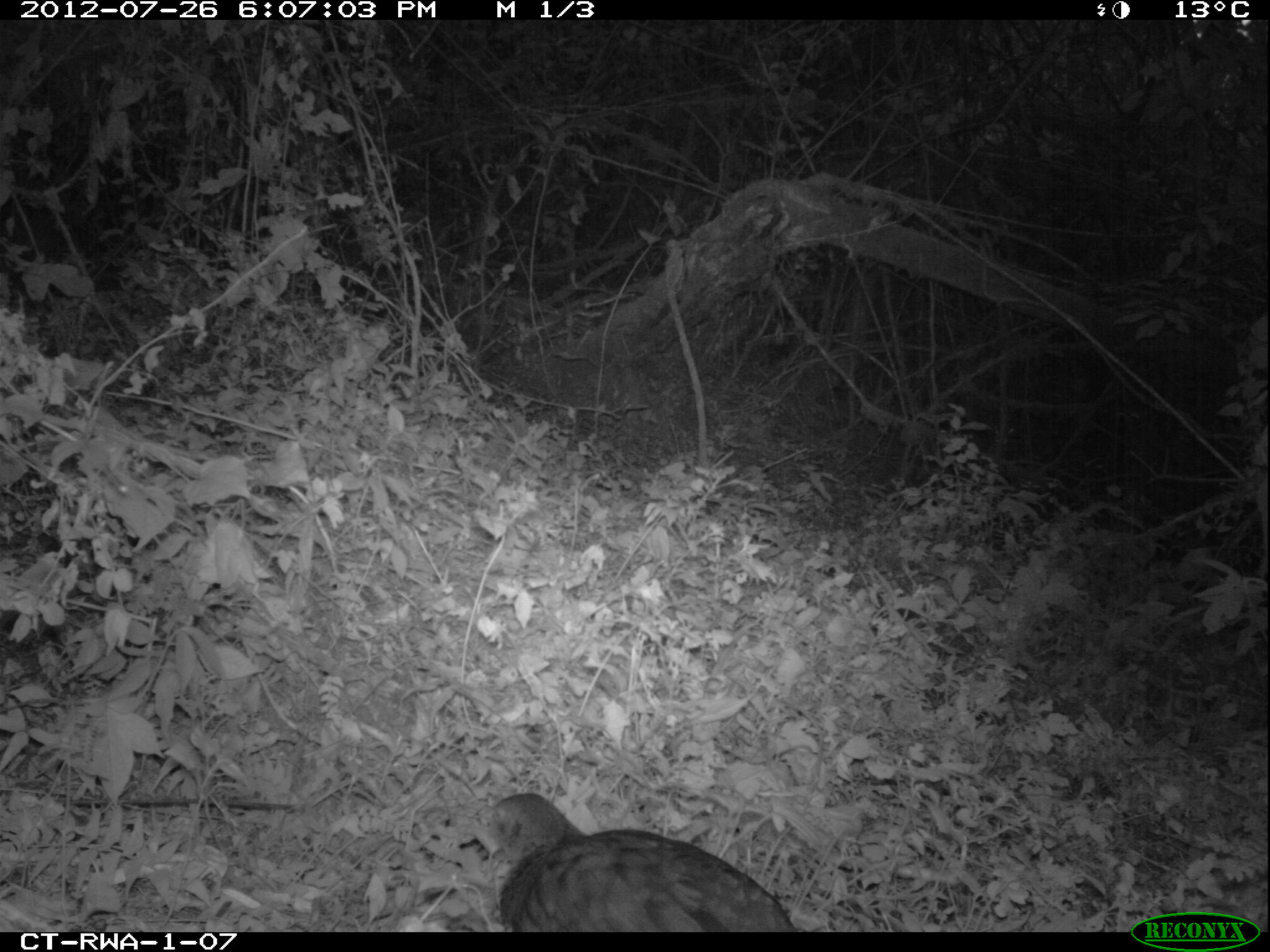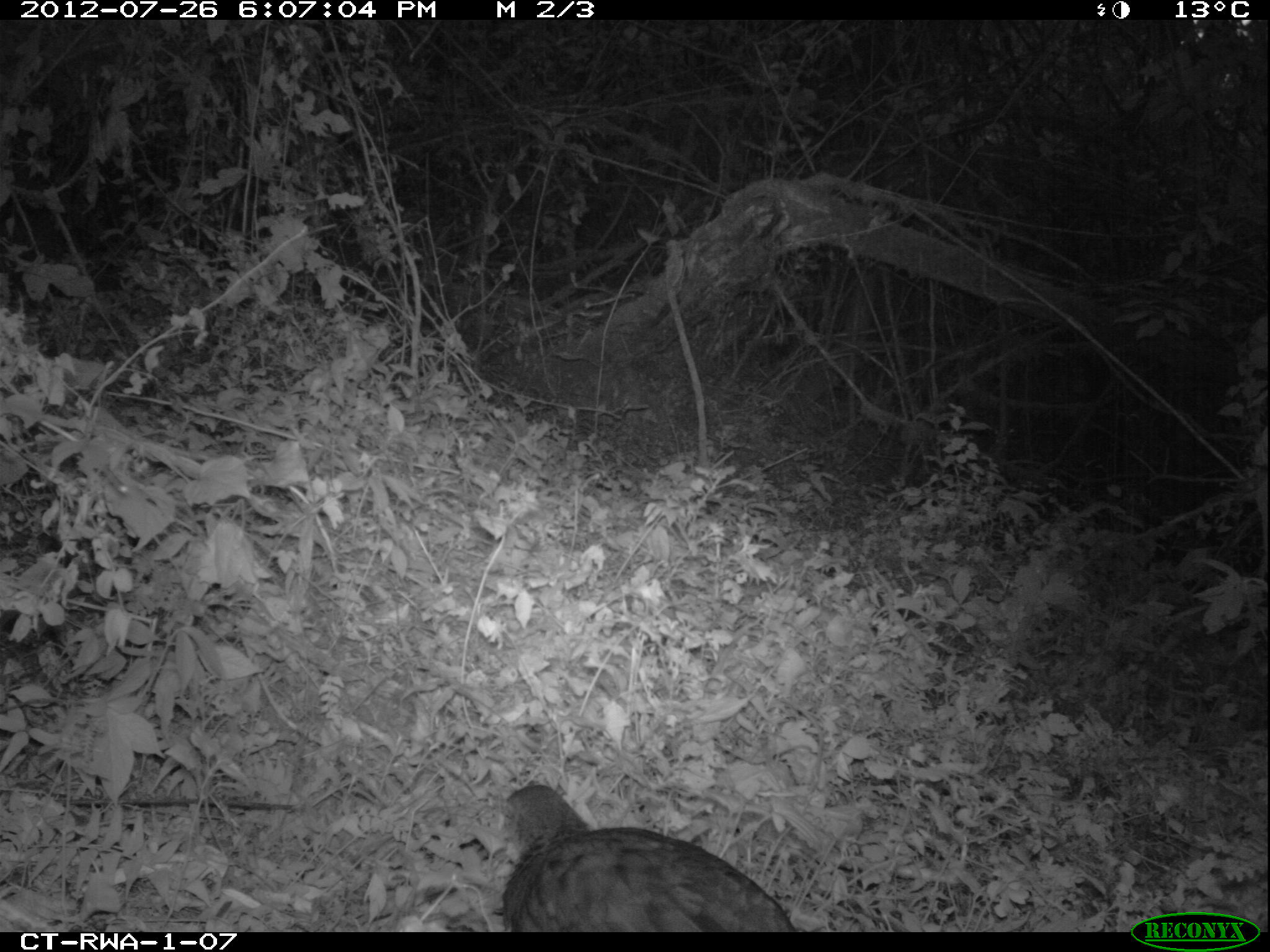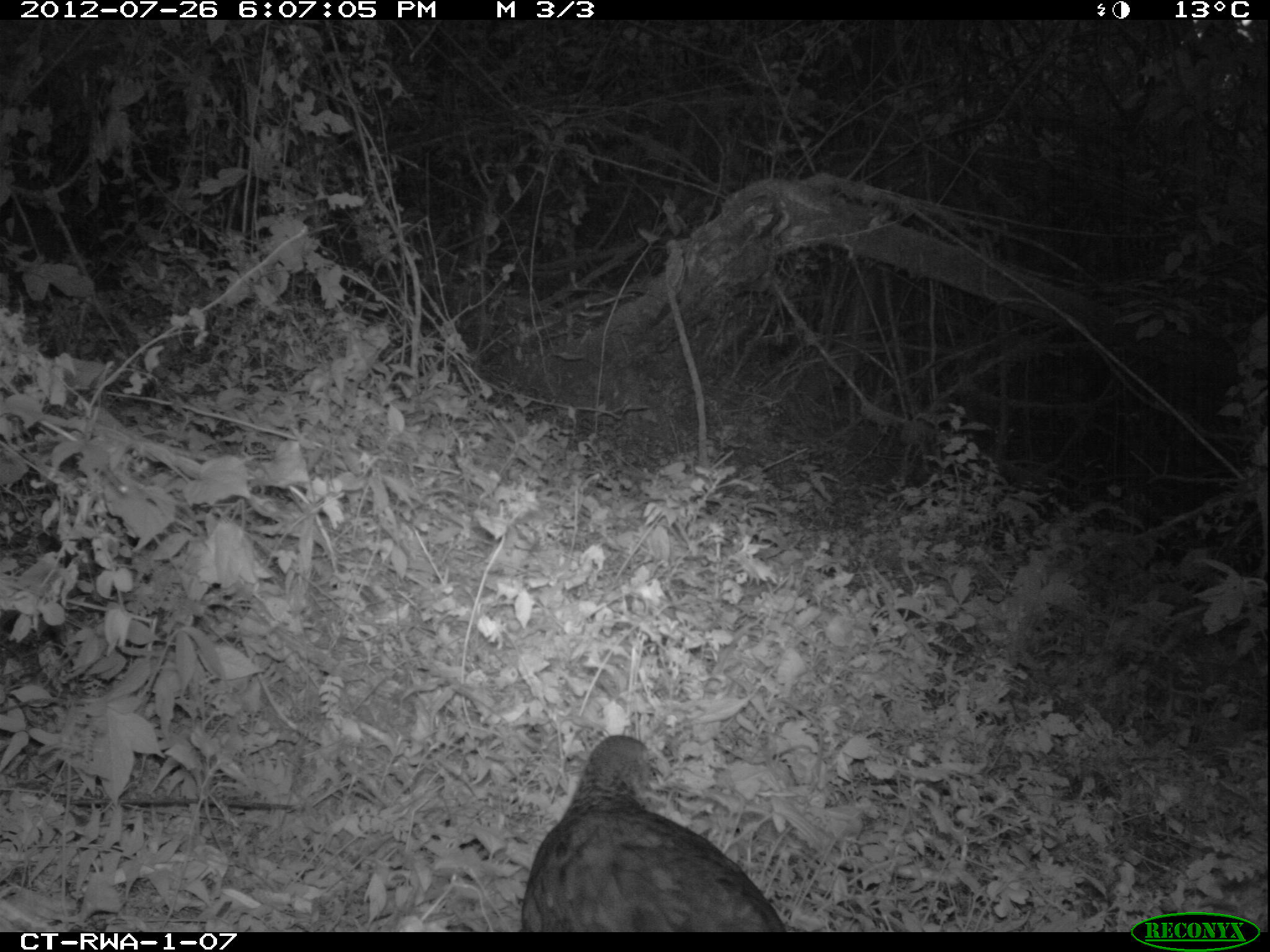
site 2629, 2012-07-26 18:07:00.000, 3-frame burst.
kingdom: Animalia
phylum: Chordata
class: Aves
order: Galliformes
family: Phasianidae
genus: Pternistis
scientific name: Pternistis nobilis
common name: handsome francolin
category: francolinus nobilis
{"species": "francolinus nobilis (handsome francolin) (Pternistis nobilis)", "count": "1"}